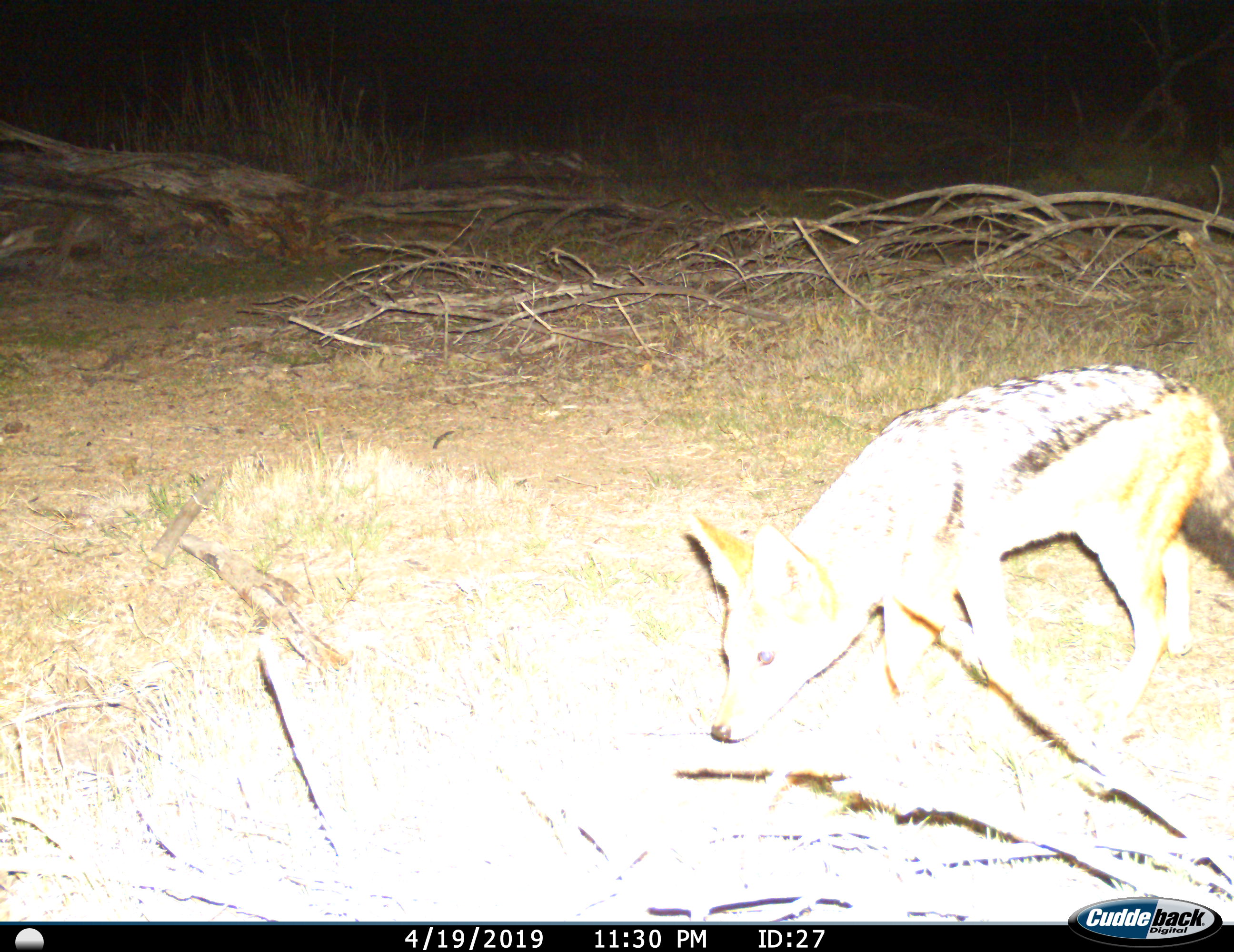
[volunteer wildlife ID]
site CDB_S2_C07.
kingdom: Animalia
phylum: Chordata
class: Mammalia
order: Carnivora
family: Canidae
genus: Lupulella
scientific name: Lupulella mesomelas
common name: black-backed jackal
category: jackalblackbacked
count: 1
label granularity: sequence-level